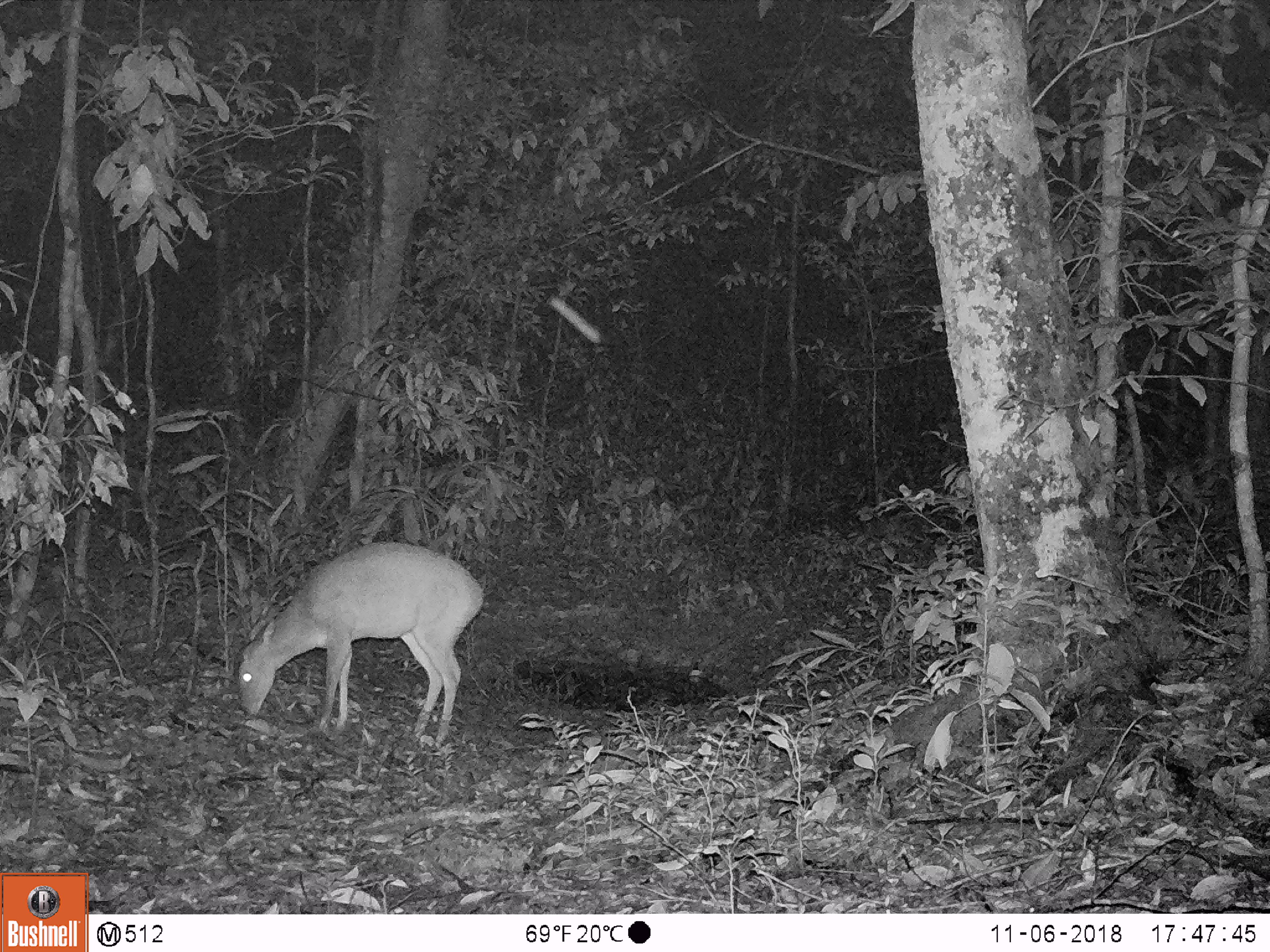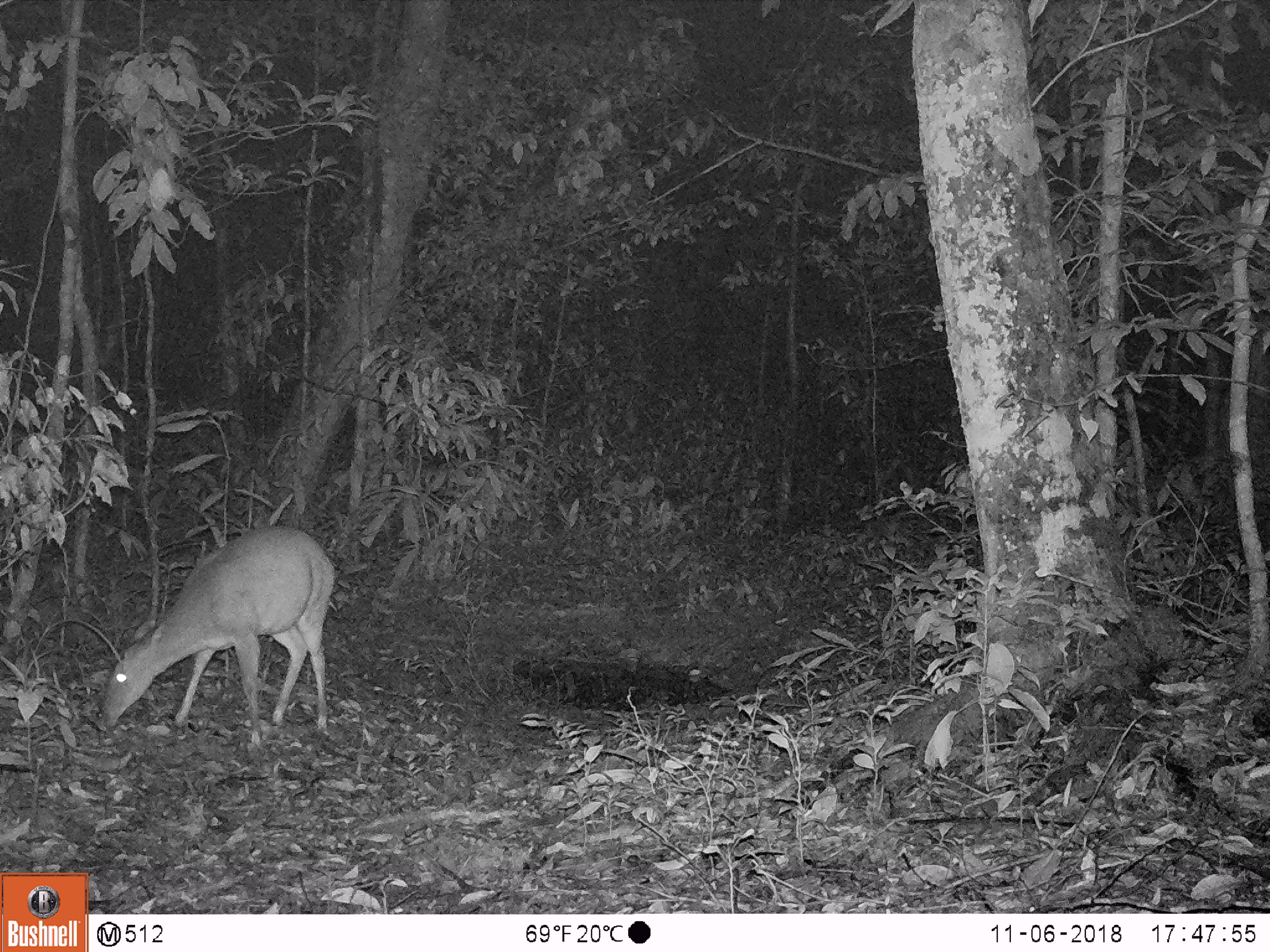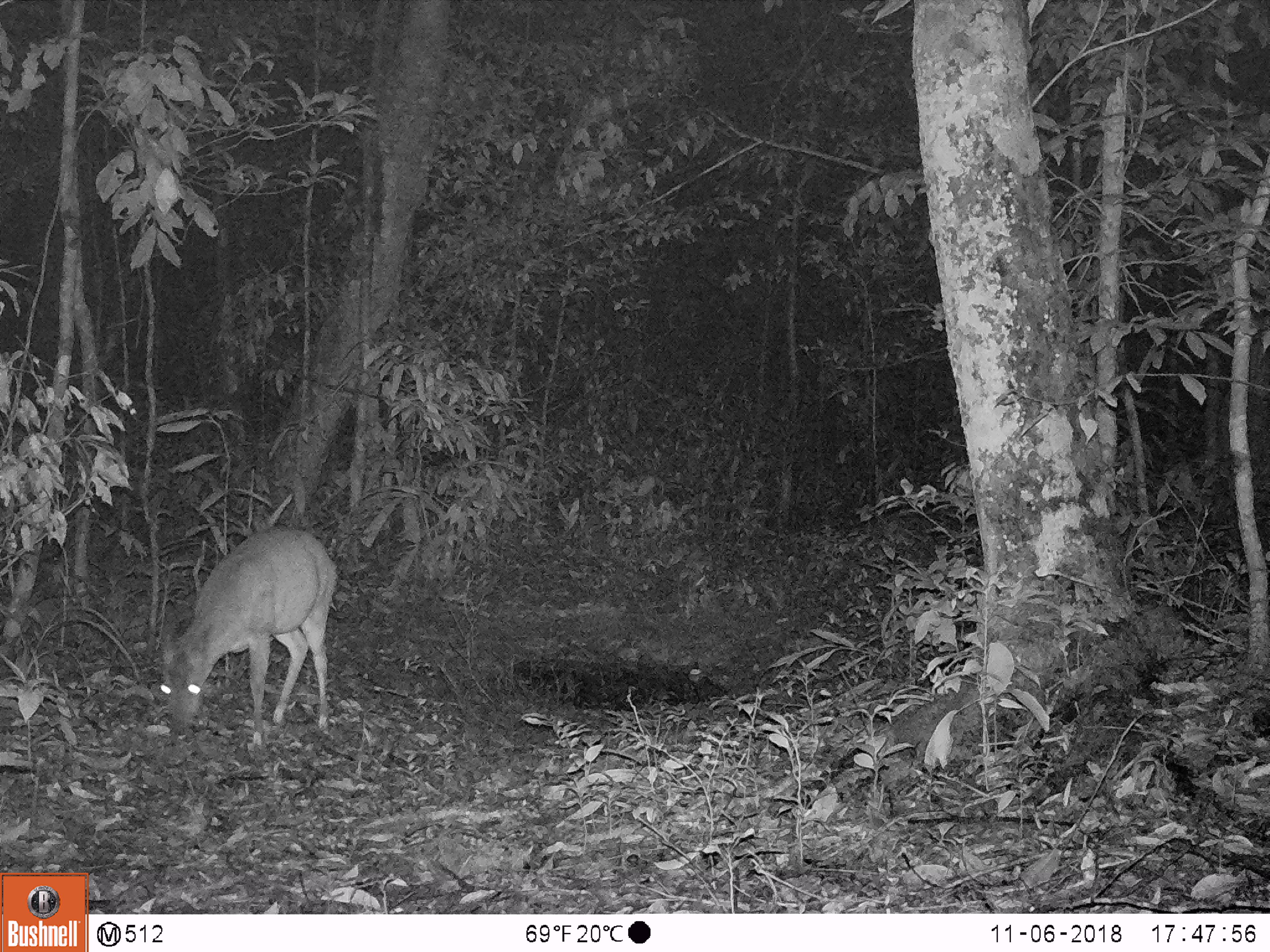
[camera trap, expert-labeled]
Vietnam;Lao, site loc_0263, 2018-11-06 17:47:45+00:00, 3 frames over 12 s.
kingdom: Animalia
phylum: Chordata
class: Mammalia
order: Artiodactyla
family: Cervidae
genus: Muntiacus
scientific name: Muntiacus vuquangensis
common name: large-antlered muntjac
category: large antlered muntjac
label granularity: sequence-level